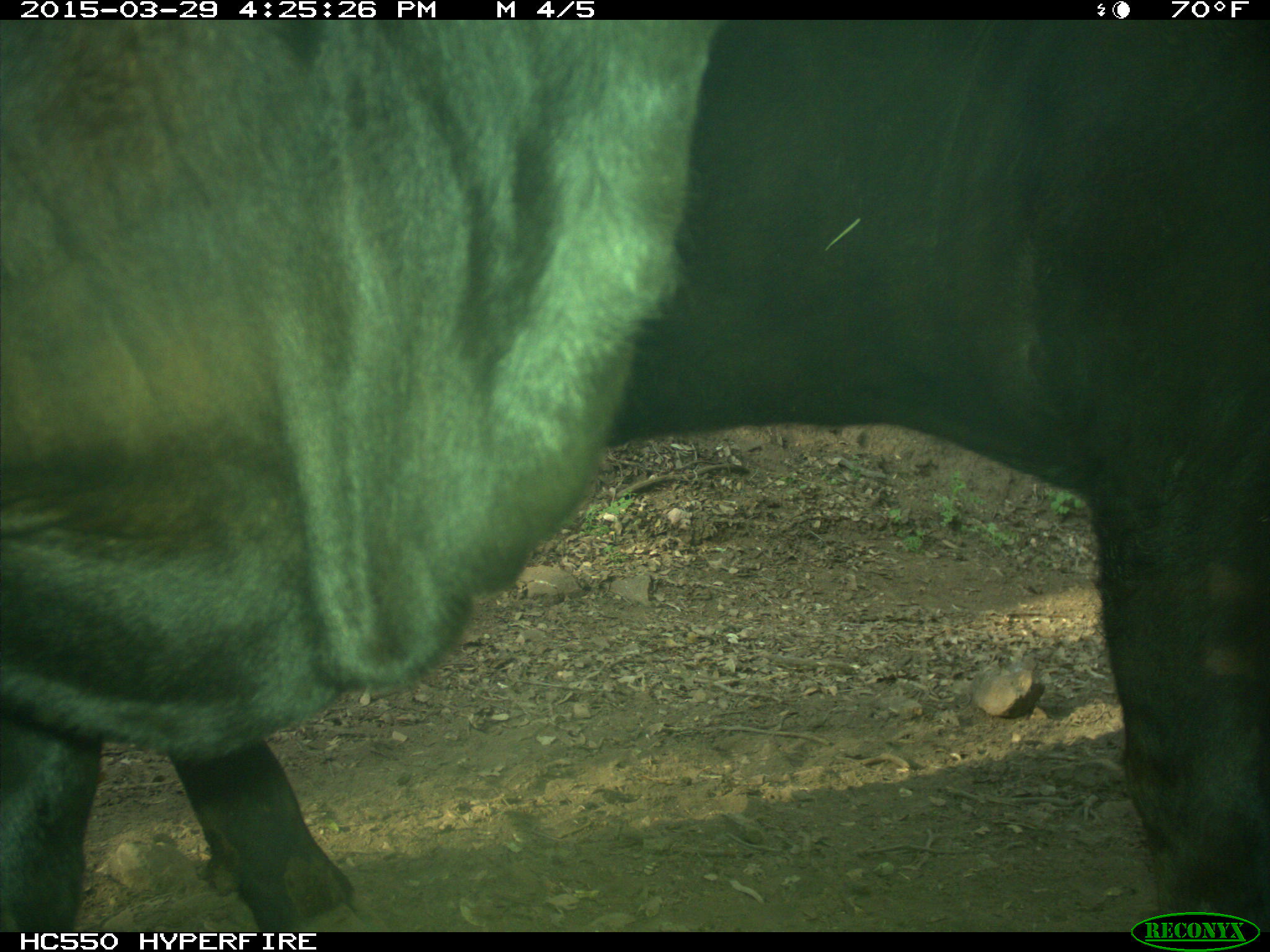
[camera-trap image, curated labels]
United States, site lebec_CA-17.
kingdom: Animalia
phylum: Chordata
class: Mammalia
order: Artiodactyla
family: Bovidae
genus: Bos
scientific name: Bos taurus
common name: domestic cow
Bos taurus (domestic cow).